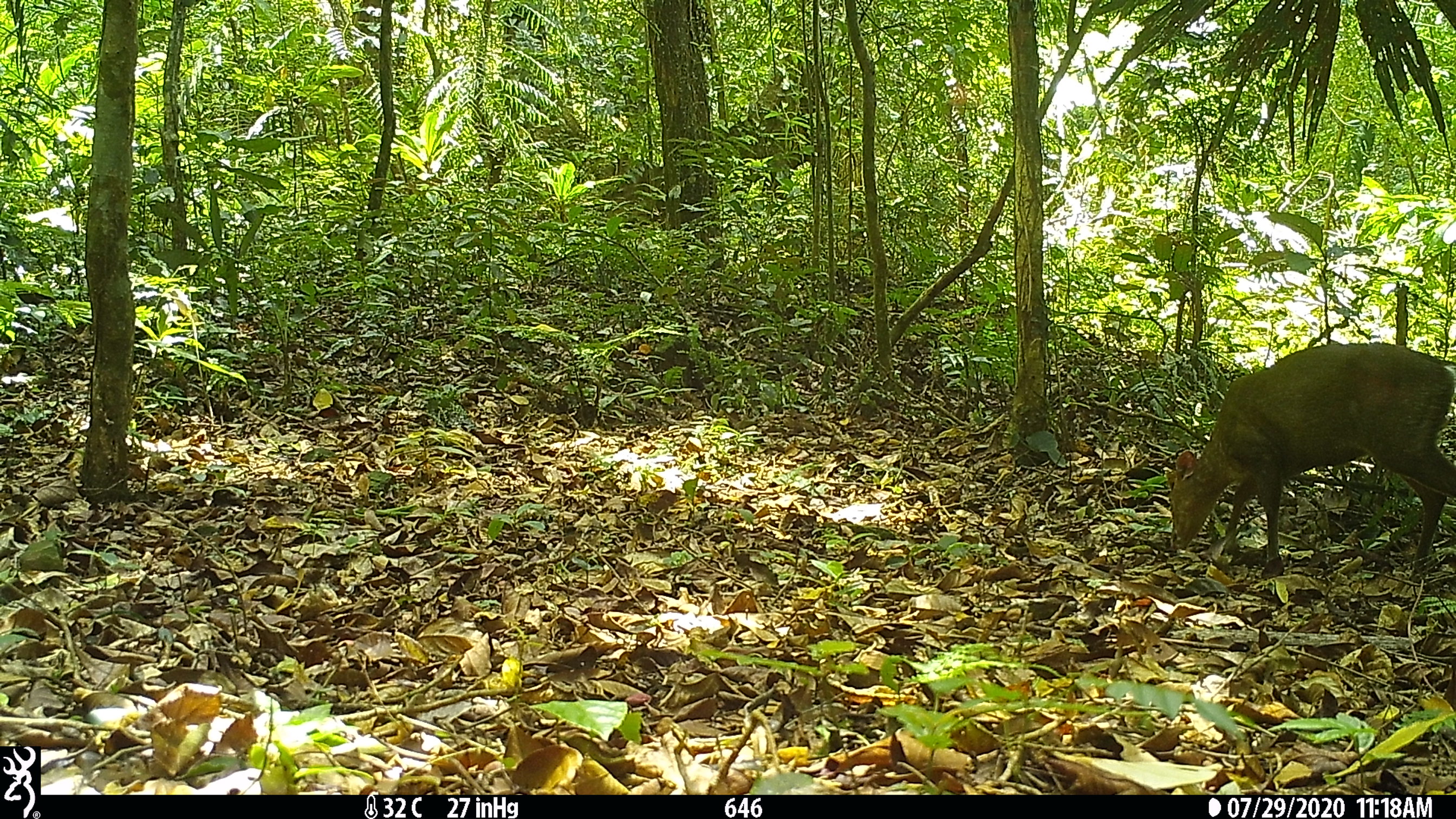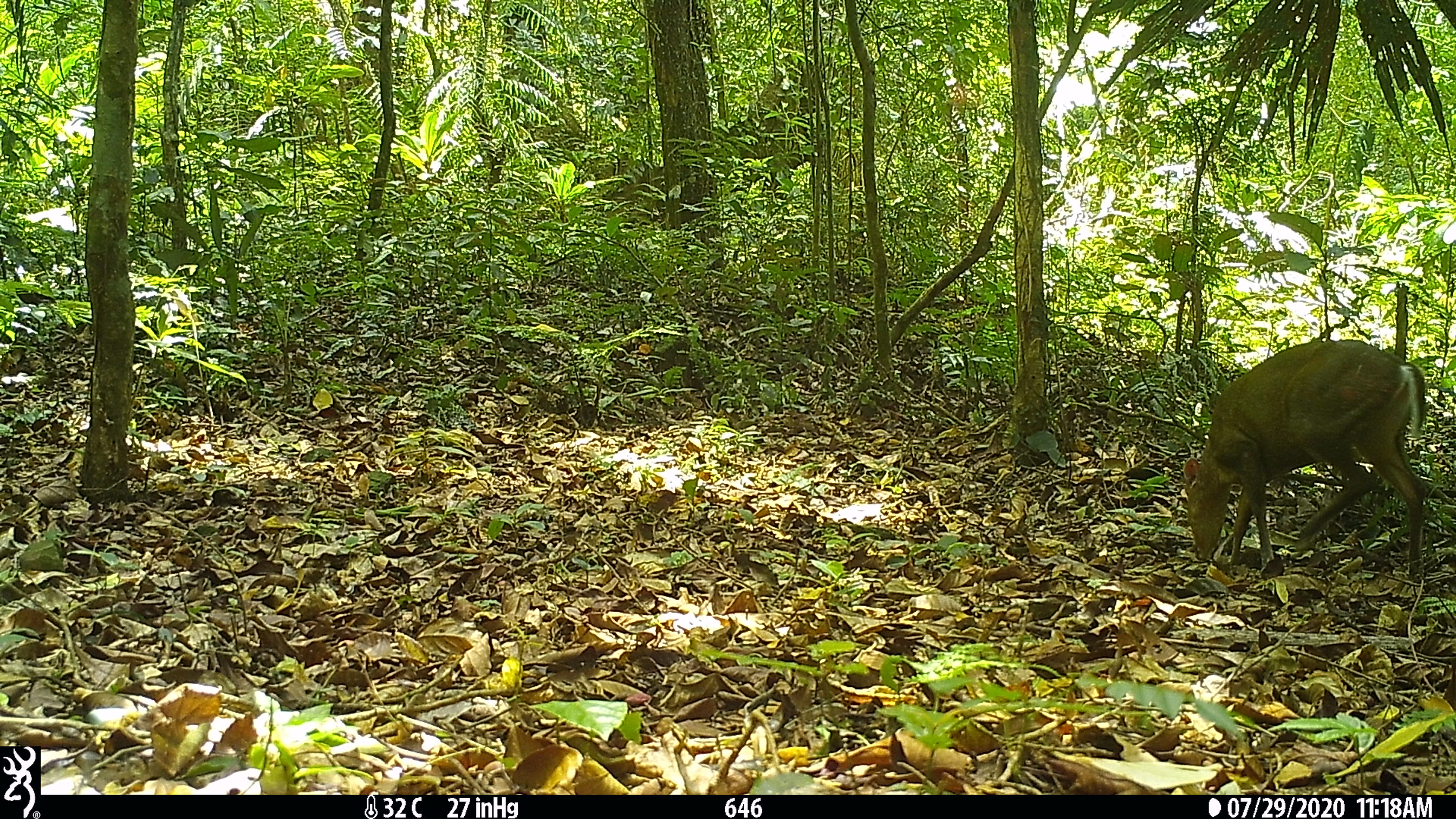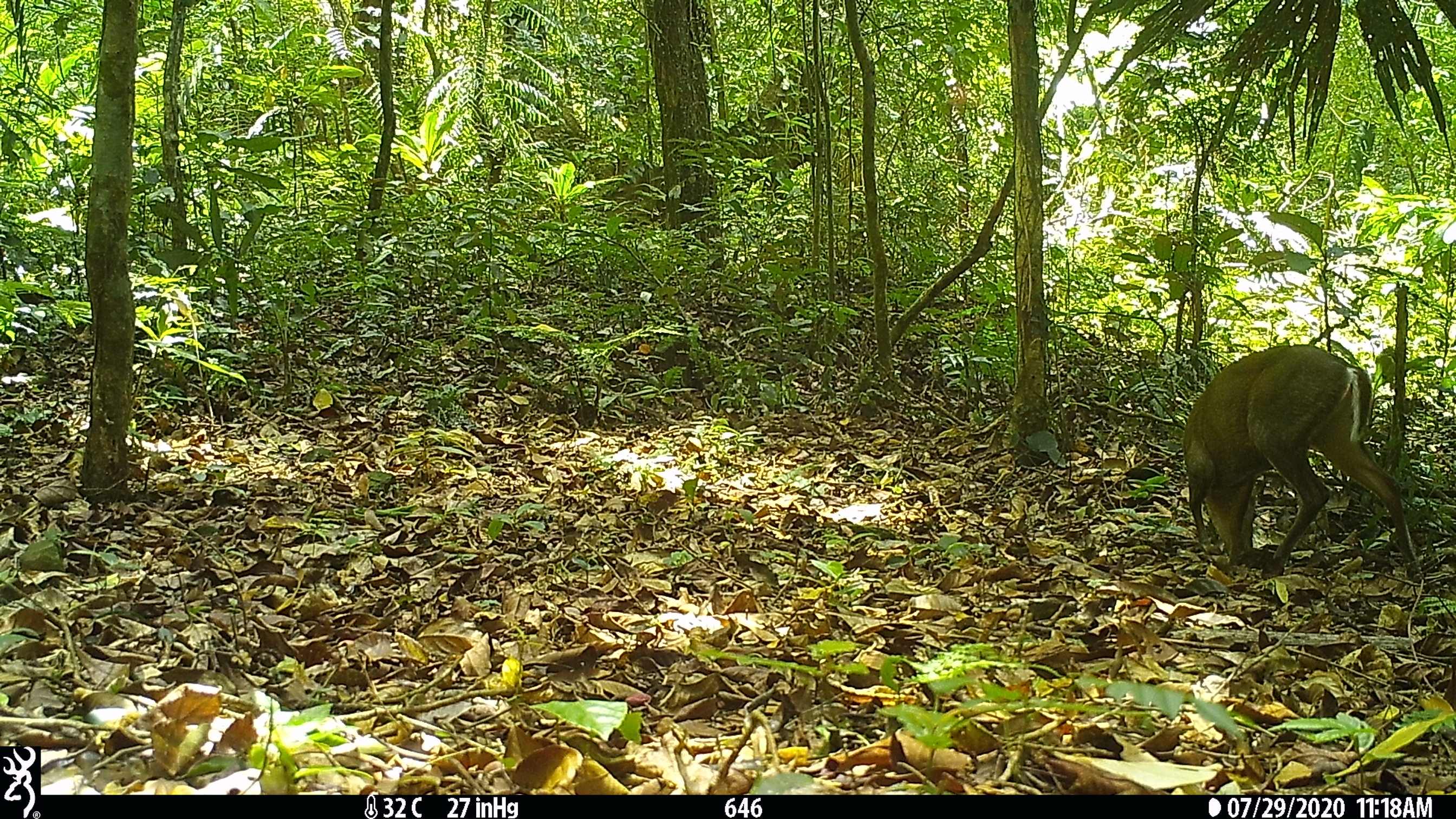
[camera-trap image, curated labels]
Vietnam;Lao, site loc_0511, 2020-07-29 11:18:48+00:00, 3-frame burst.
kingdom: Animalia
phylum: Chordata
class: Mammalia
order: Artiodactyla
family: Cervidae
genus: Muntiacus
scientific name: Muntiacus rooseveltorum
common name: roosevelt's muntjac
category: roosevelts muntjac group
Roosevelts muntjac group (roosevelt's muntjac) (Muntiacus rooseveltorum). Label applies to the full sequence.